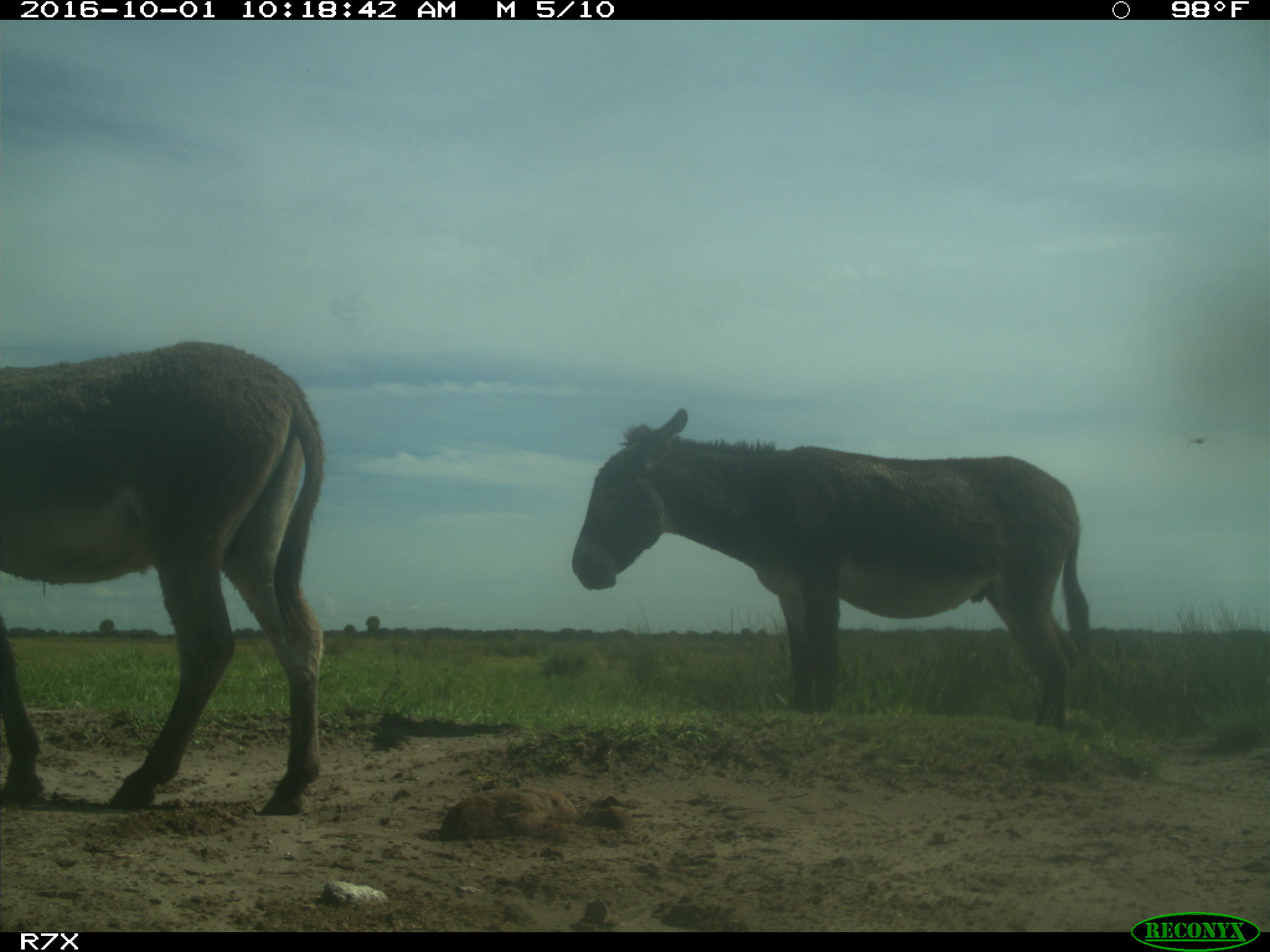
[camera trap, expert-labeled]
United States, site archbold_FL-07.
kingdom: Animalia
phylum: Chordata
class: Mammalia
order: Perissodactyla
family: Equidae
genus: Equus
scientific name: Equus africanus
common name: african wild ass